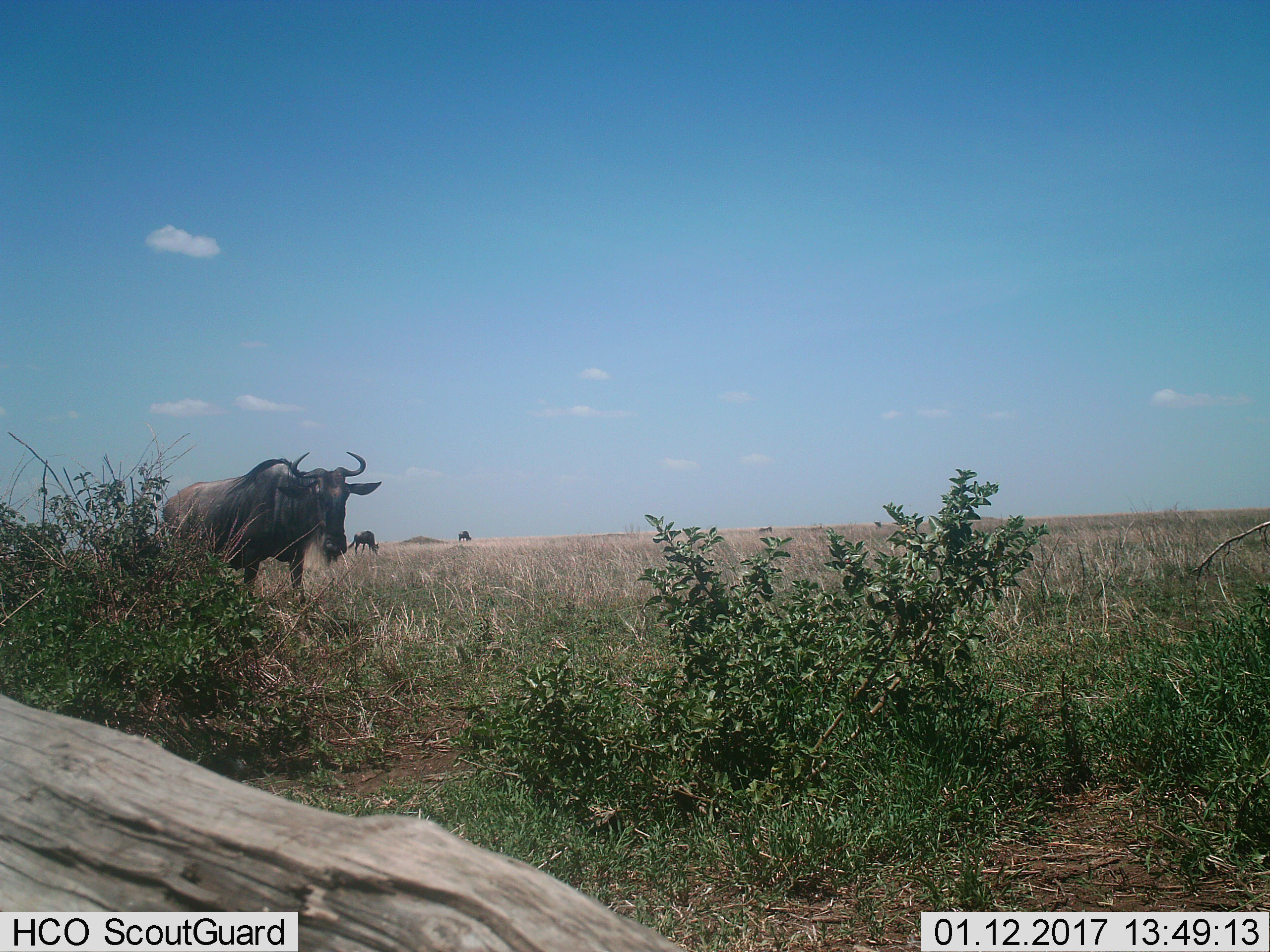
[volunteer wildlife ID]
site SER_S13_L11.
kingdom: Animalia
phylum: Chordata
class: Mammalia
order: Artiodactyla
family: Bovidae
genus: Connochaetes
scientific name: Connochaetes taurinus taurinus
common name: blue wildebeest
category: wildebeestblue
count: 3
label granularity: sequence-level